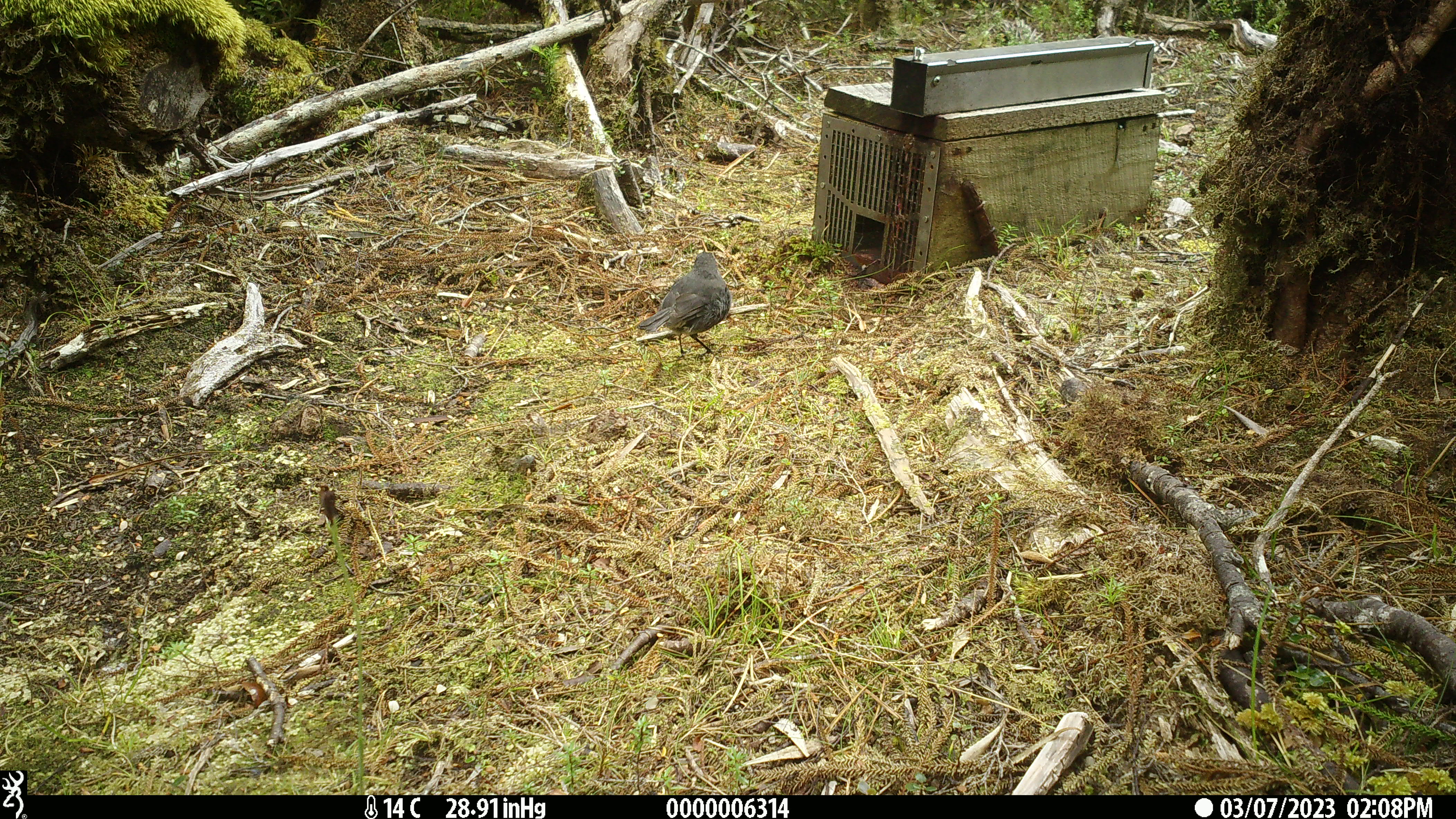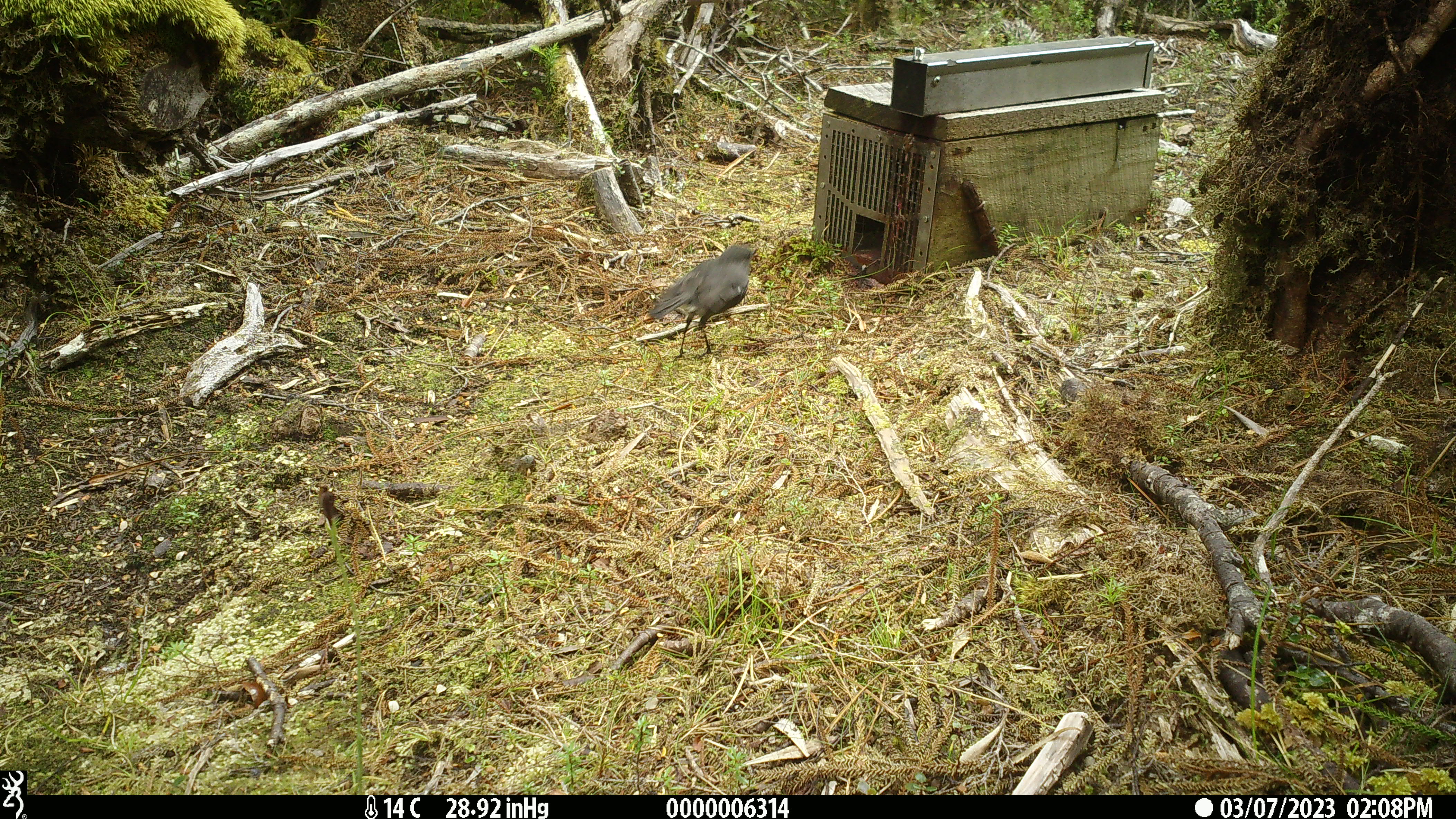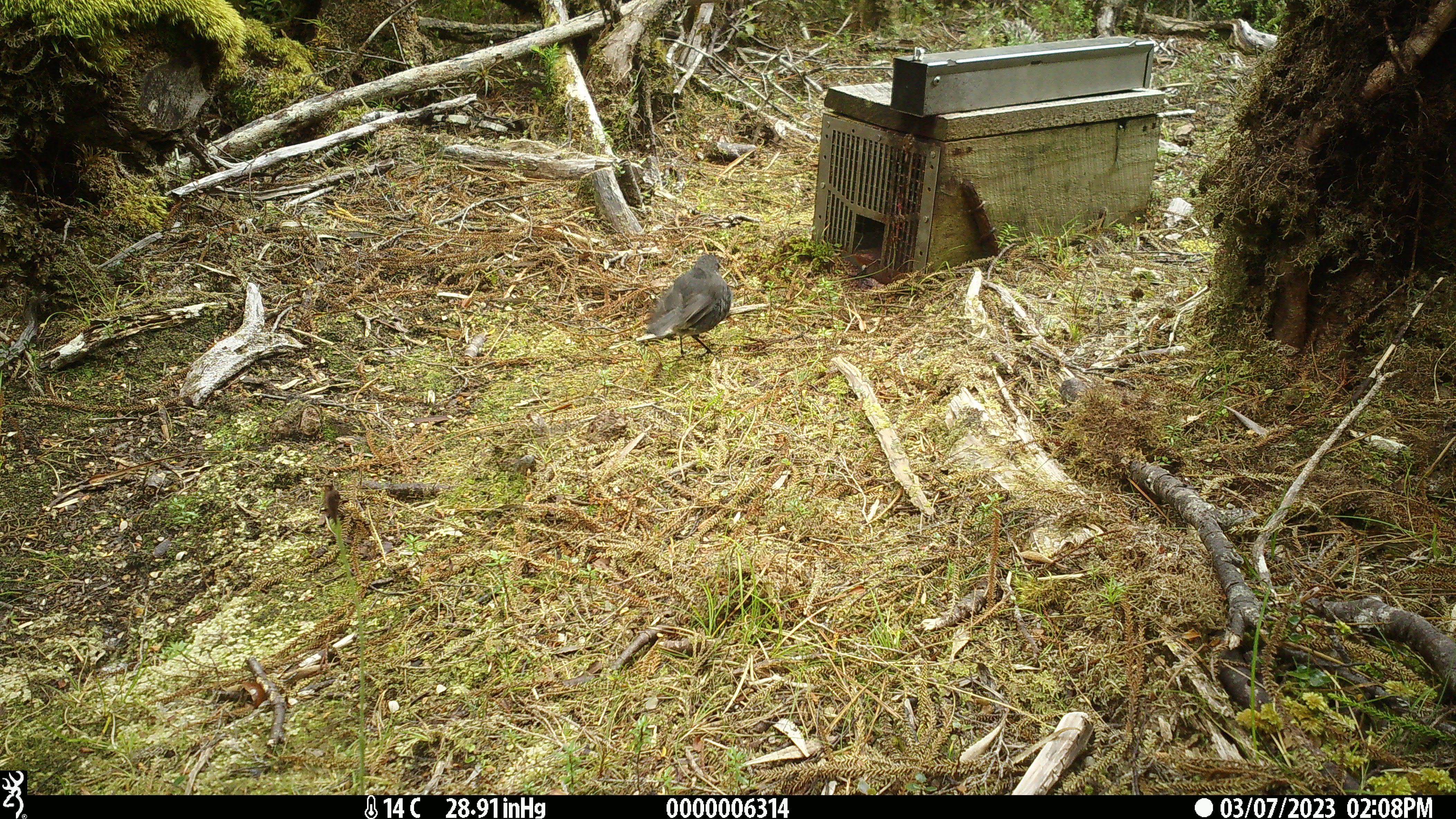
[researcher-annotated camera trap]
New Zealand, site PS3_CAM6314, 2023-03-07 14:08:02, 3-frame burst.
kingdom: Animalia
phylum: Chordata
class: Aves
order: Passeriformes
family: Petroicidae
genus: Petroica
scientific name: Petroica australis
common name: new zealand robin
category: robin